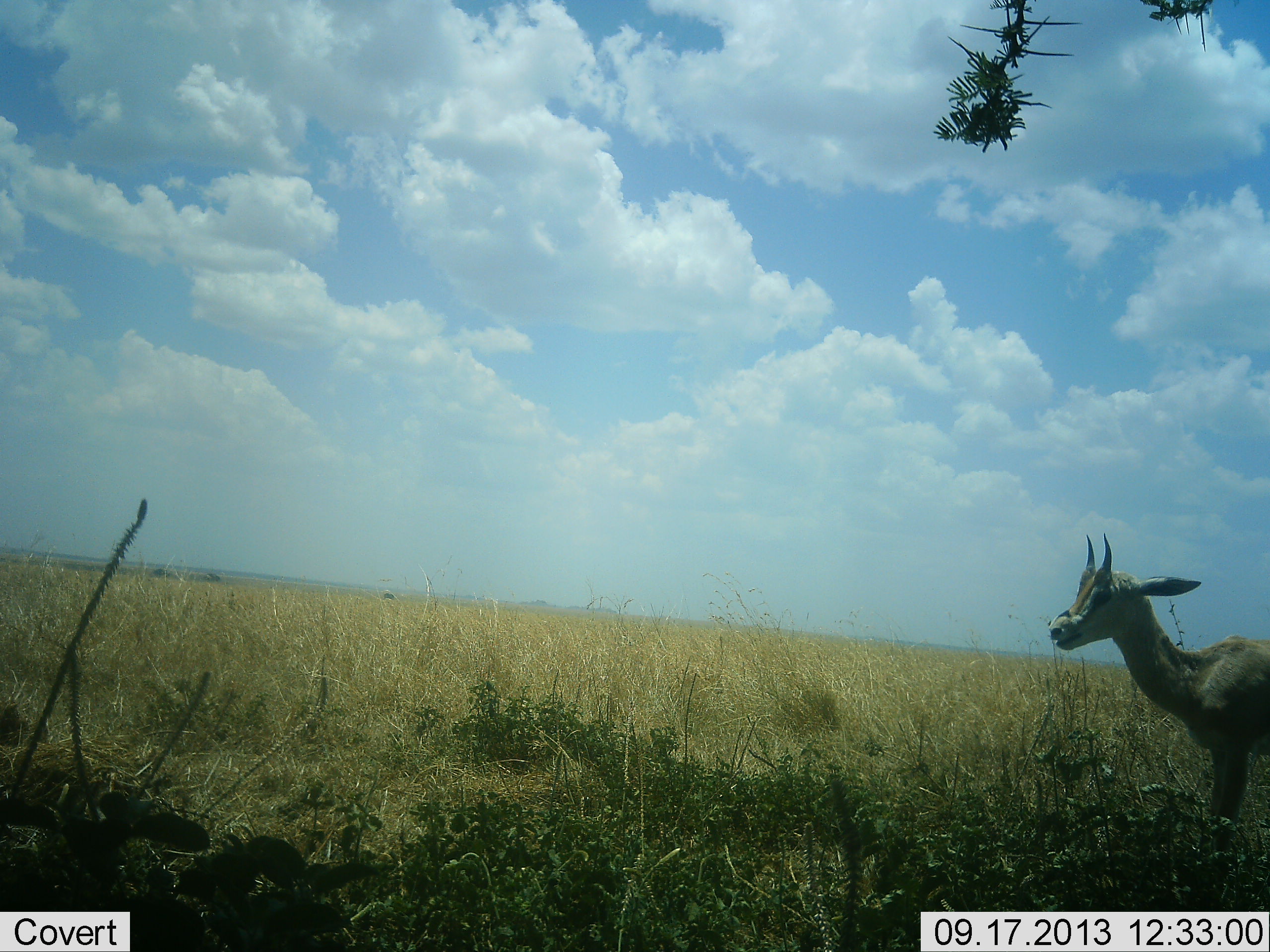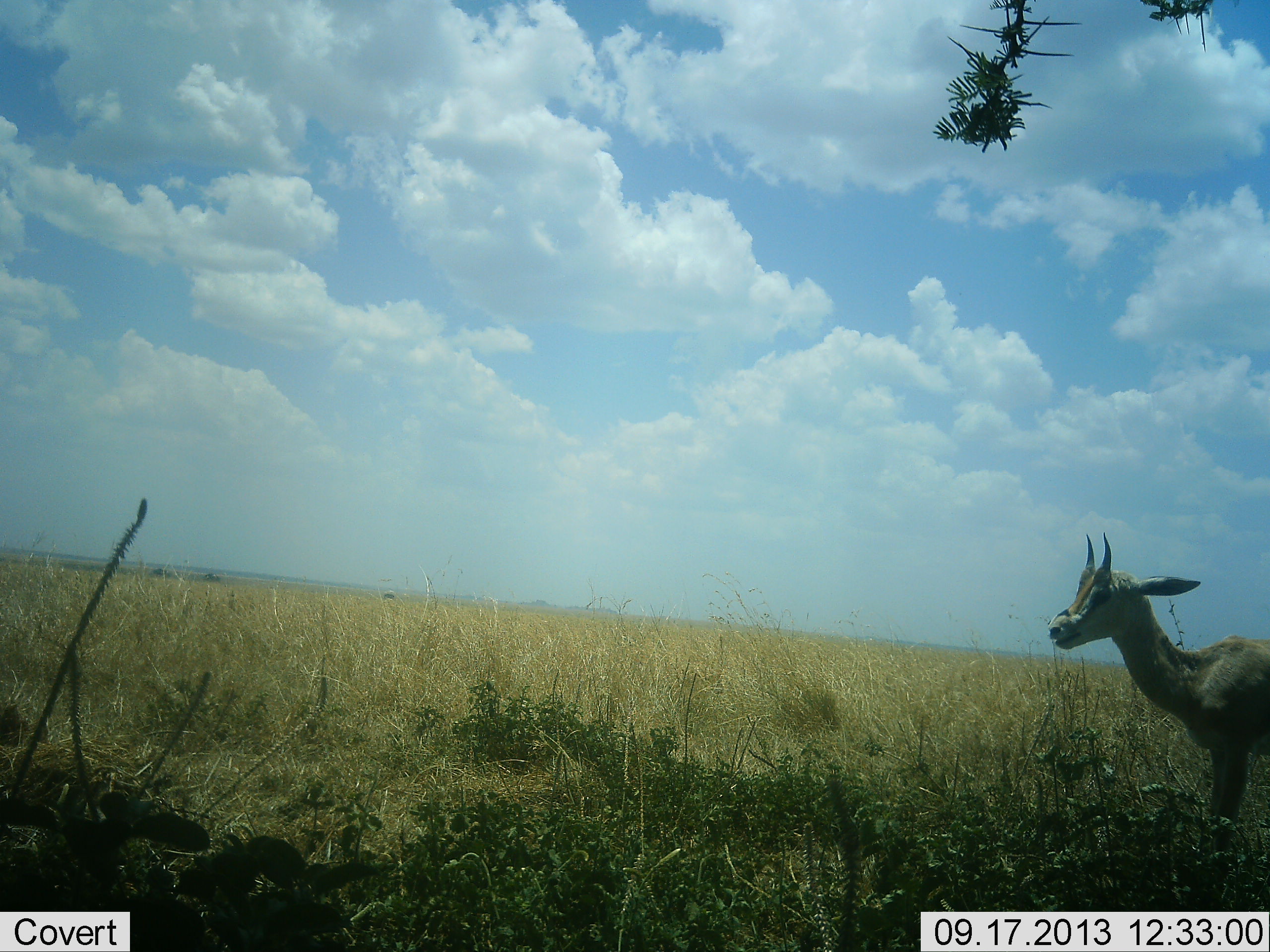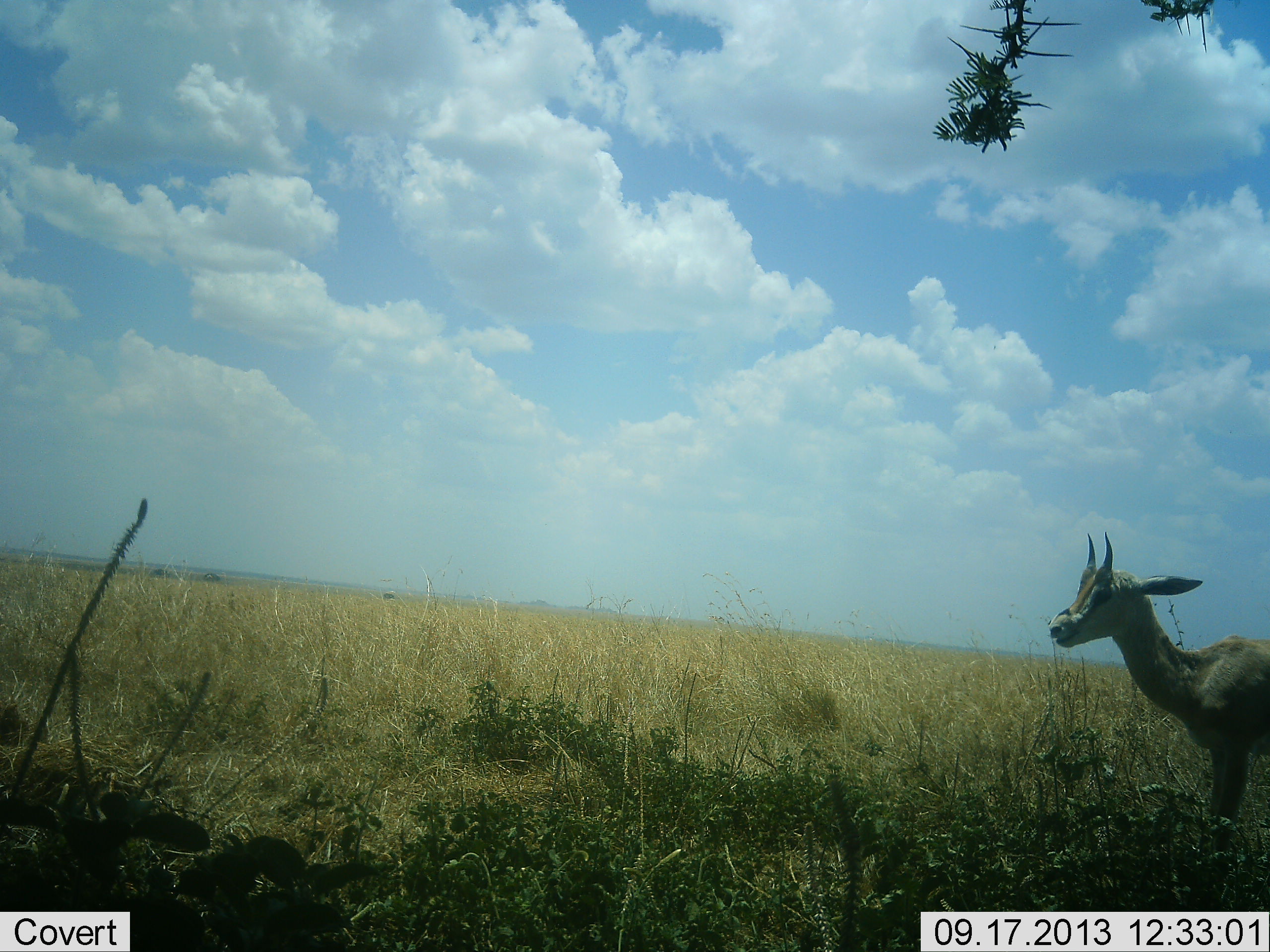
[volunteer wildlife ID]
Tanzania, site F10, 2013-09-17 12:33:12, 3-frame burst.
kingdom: Animalia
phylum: Chordata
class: Mammalia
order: Artiodactyla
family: Bovidae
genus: Eudorcas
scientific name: Eudorcas thomsonii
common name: thomson's gazelle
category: gazellethomsons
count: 1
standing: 100%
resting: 0%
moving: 0%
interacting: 0%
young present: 19%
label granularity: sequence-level